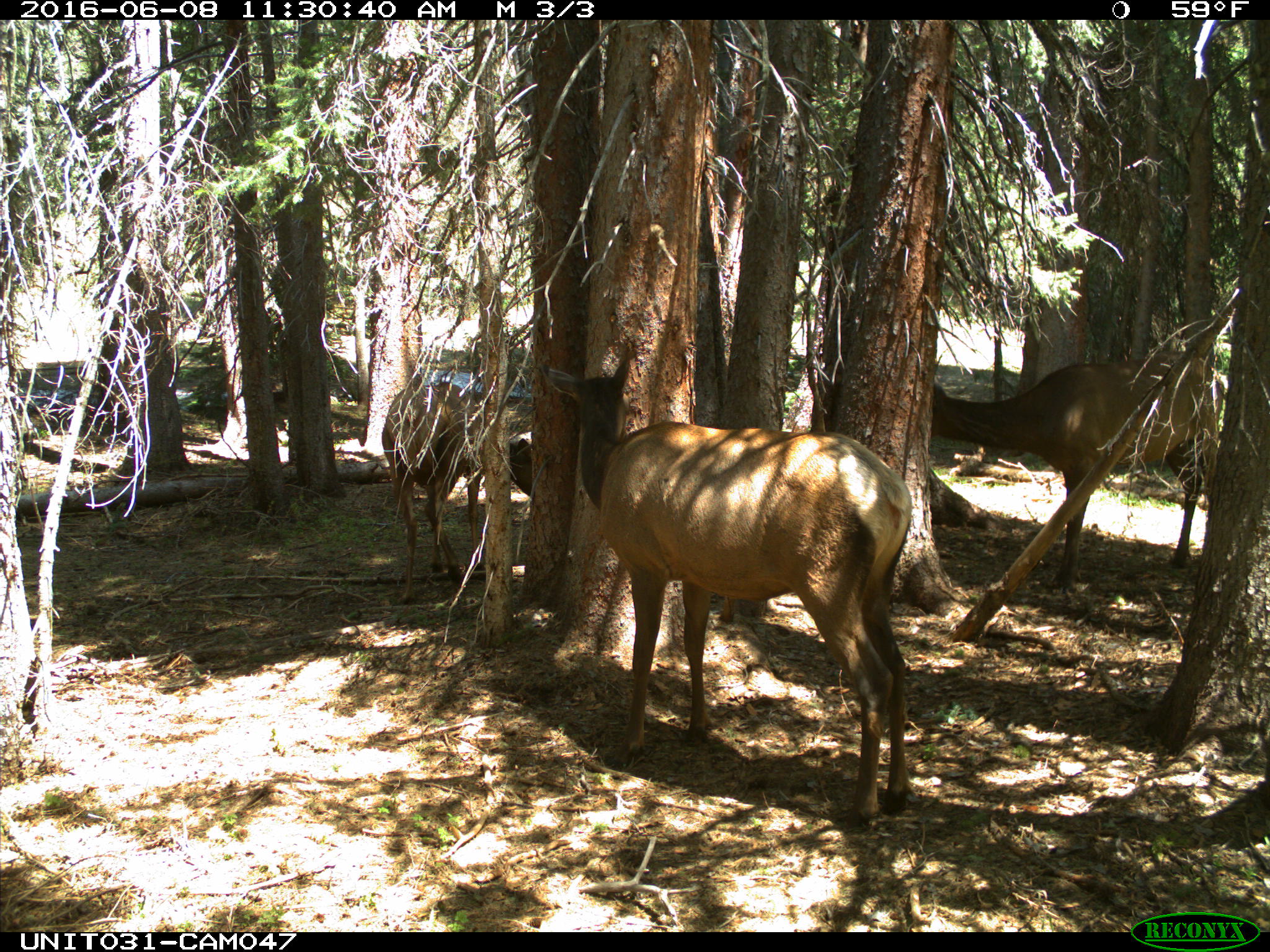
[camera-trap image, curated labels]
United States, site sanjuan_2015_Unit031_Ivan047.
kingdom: Animalia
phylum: Chordata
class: Mammalia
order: Artiodactyla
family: Cervidae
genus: Cervus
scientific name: Cervus elaphus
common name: red deer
Cervus elaphus (red deer).